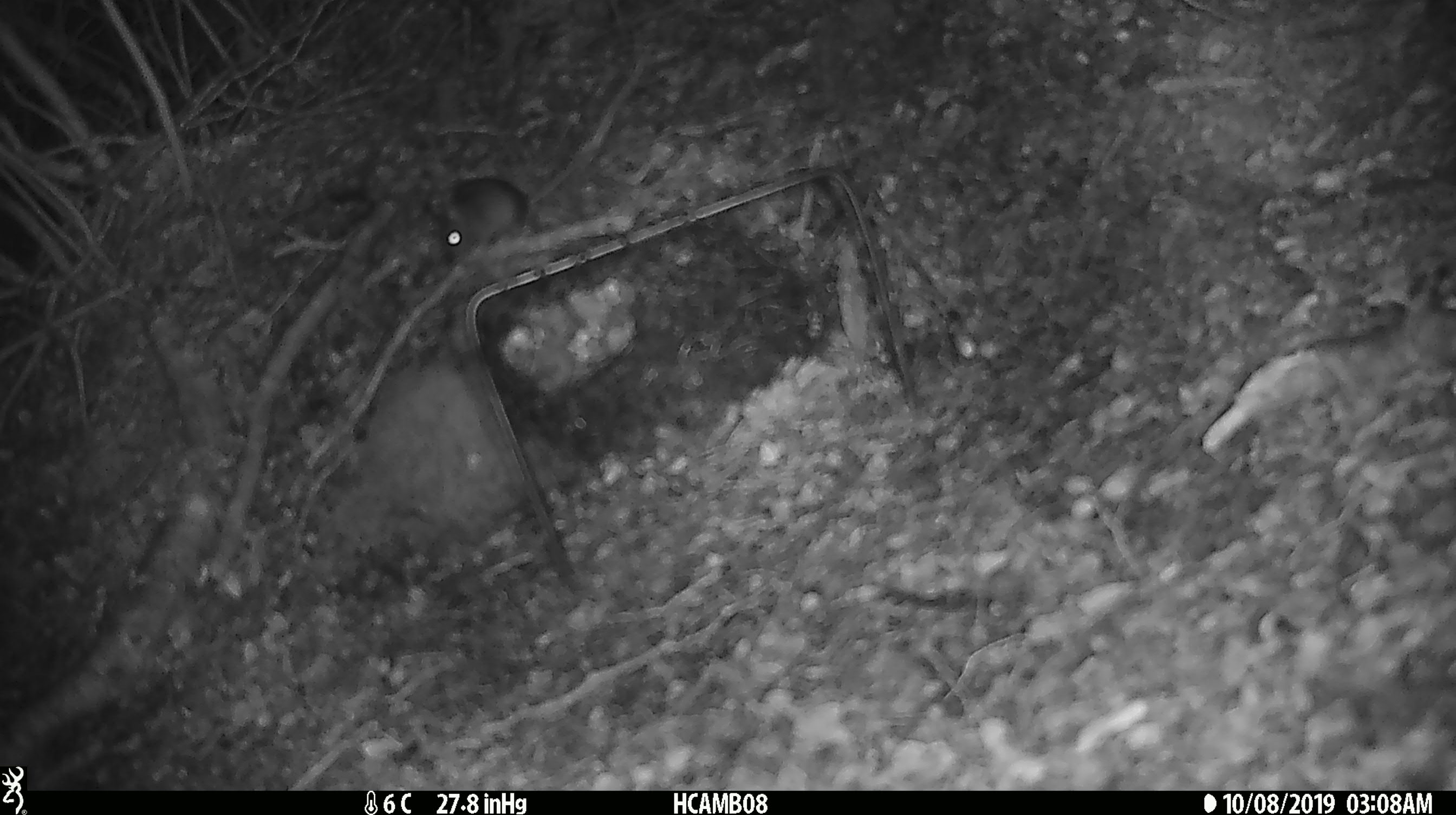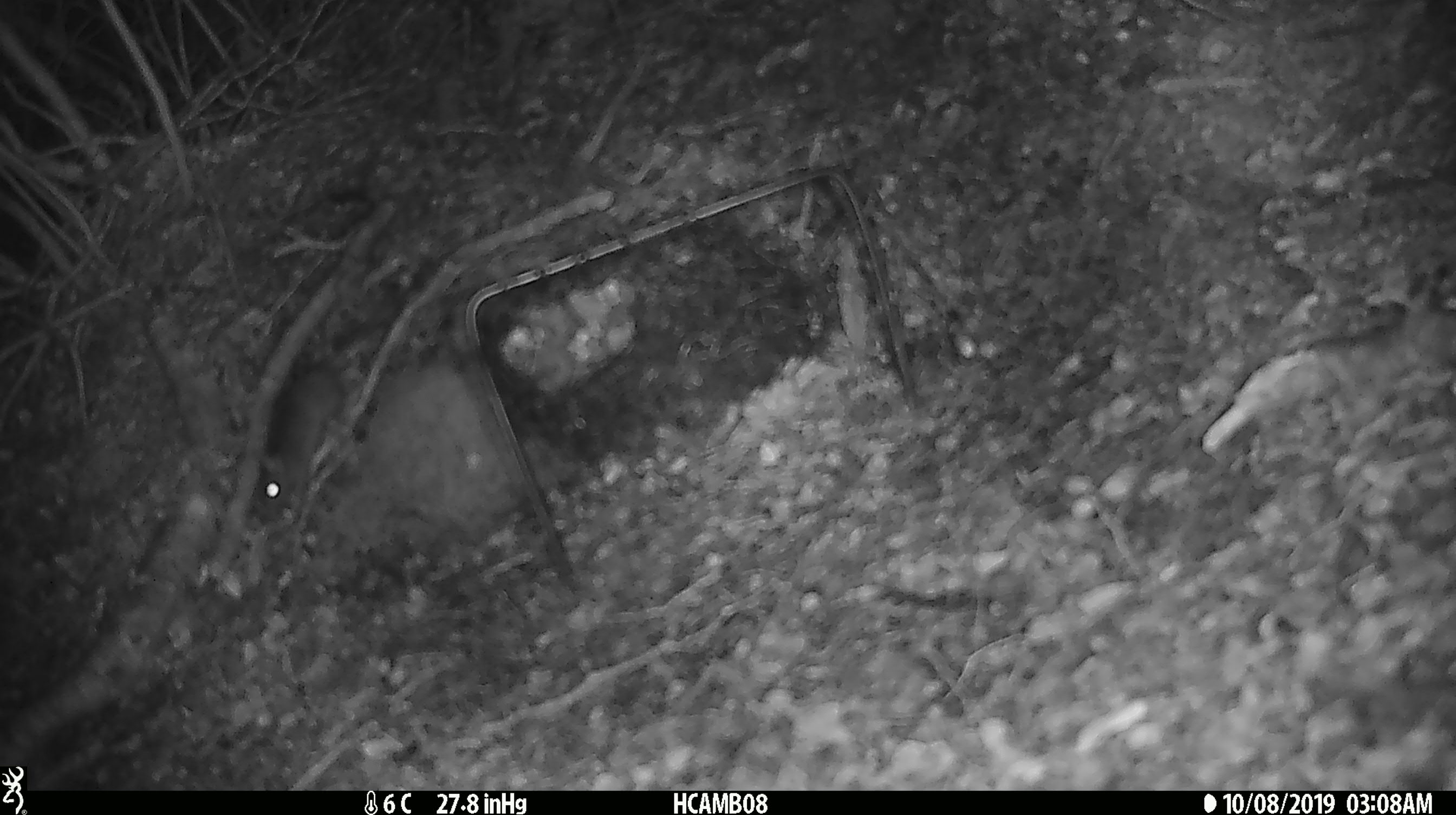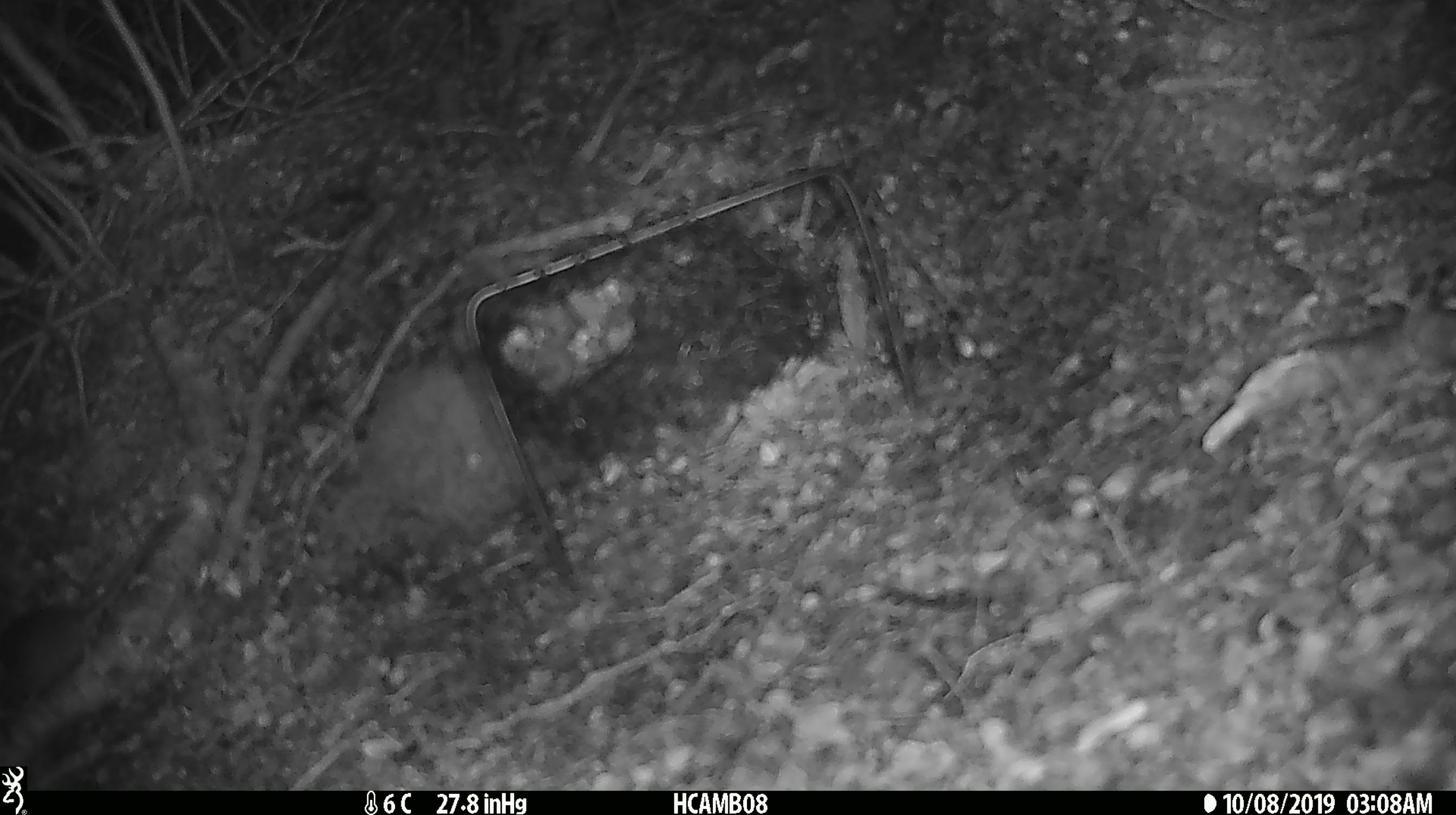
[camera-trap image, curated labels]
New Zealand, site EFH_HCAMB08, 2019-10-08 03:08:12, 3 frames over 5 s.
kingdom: Animalia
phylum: Chordata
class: Mammalia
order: Rodentia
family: Muridae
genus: Mus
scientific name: Mus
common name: mouse